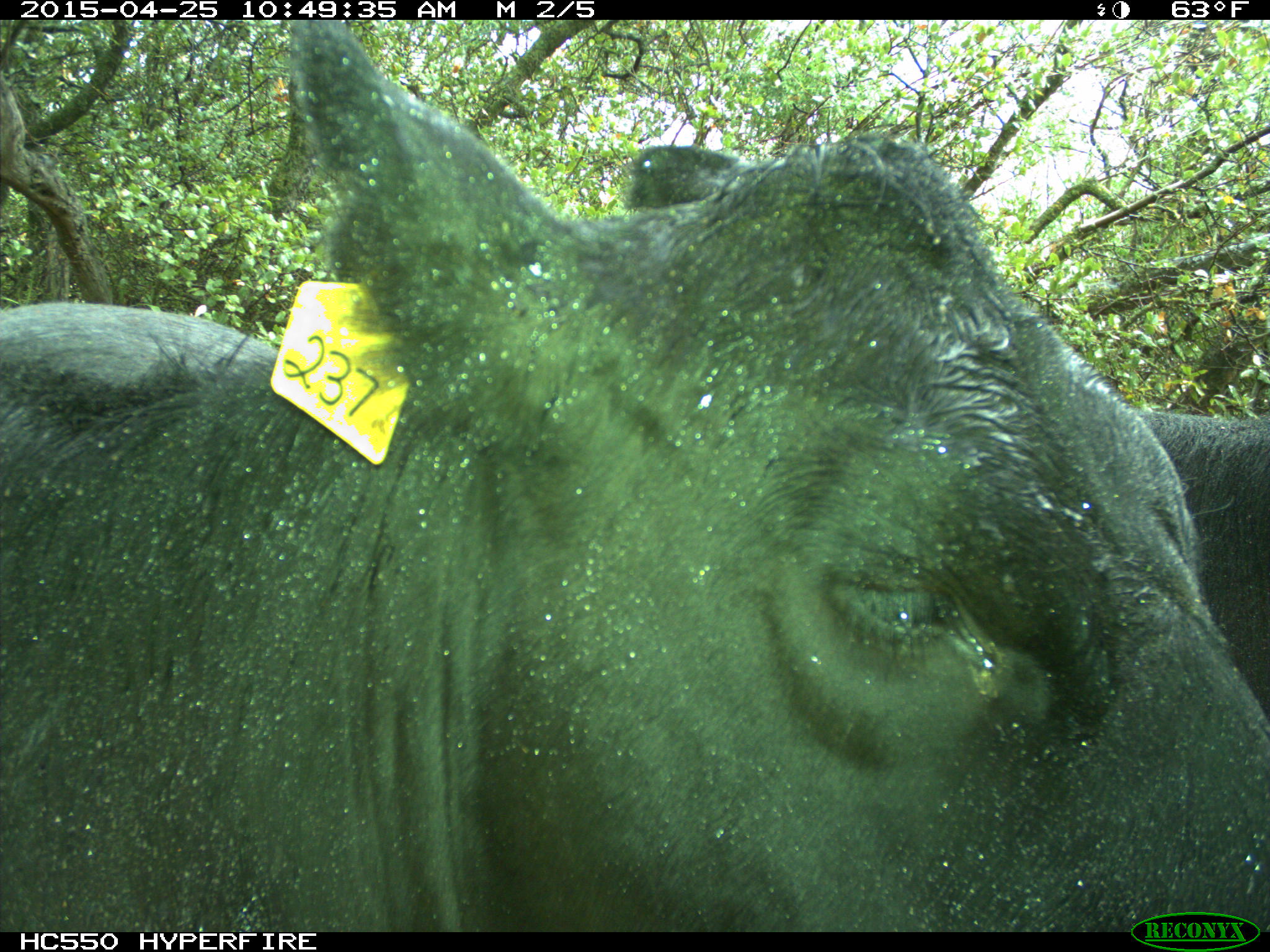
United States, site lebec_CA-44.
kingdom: Animalia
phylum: Chordata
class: Mammalia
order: Artiodactyla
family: Suidae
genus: Sus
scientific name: Sus scrofa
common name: wild boar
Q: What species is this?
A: Sus scrofa (wild boar).